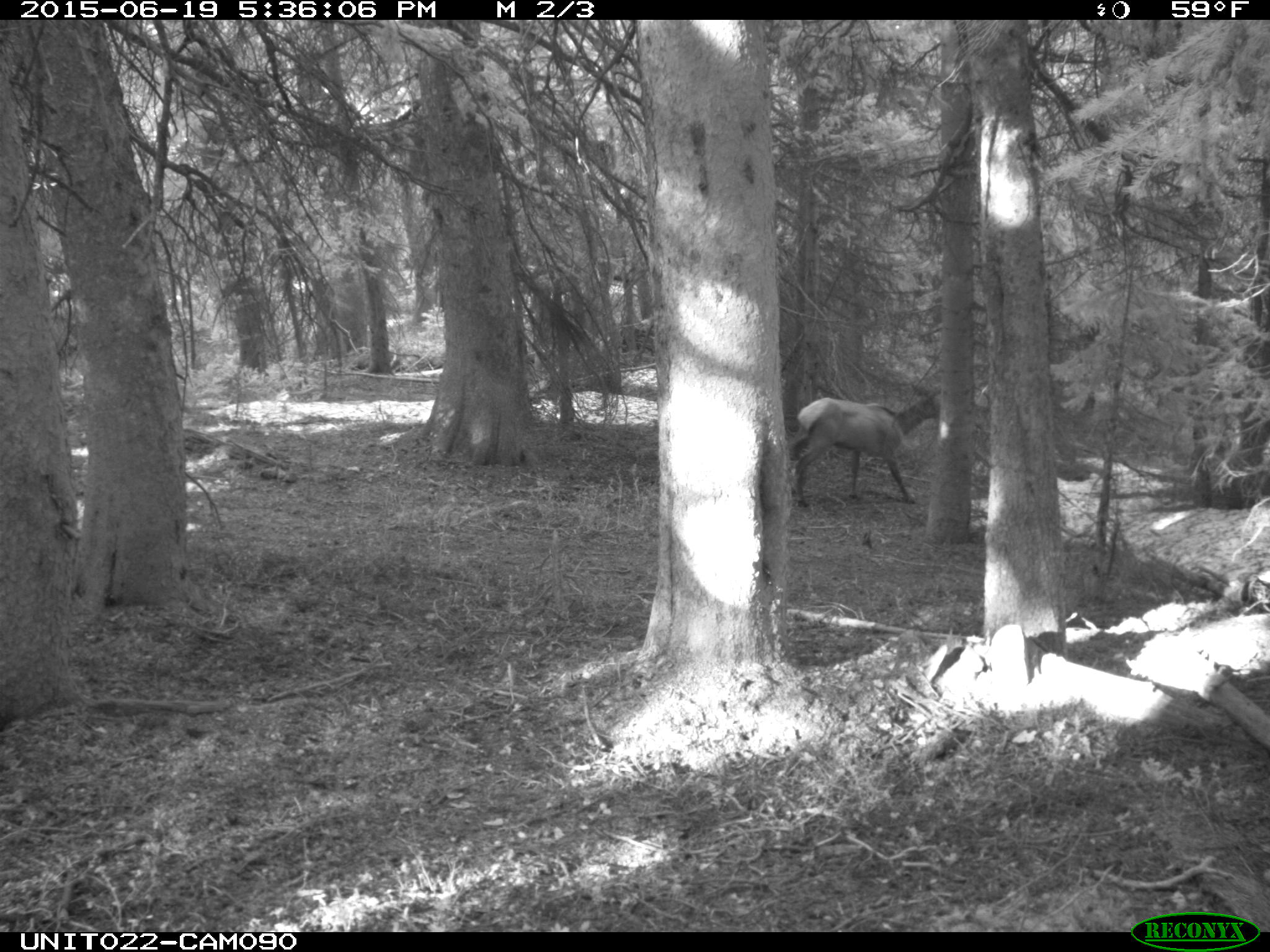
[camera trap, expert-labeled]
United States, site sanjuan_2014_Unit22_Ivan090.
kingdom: Animalia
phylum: Chordata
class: Mammalia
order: Artiodactyla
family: Cervidae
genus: Cervus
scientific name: Cervus elaphus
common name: red deer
Cervus elaphus (red deer).